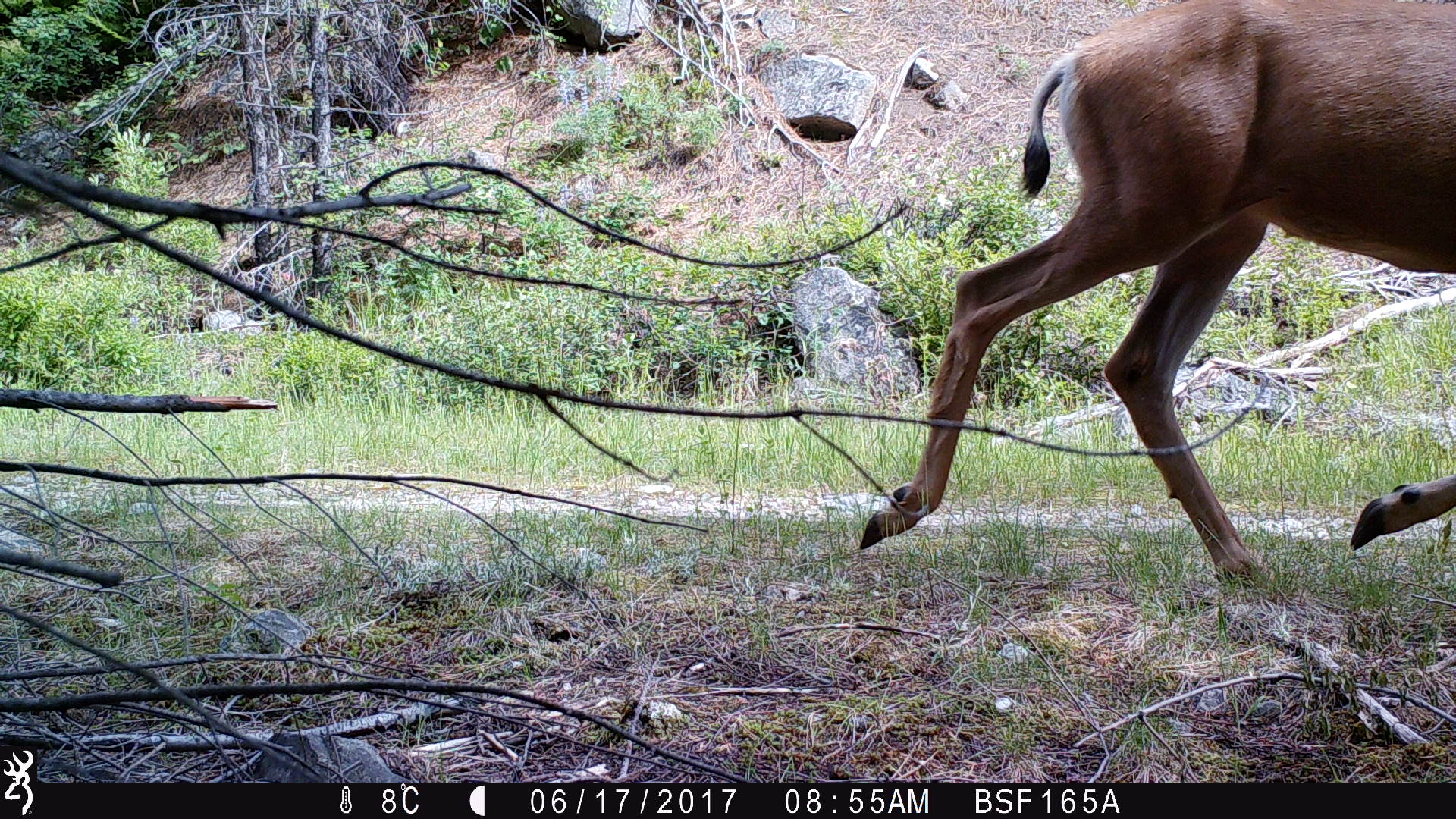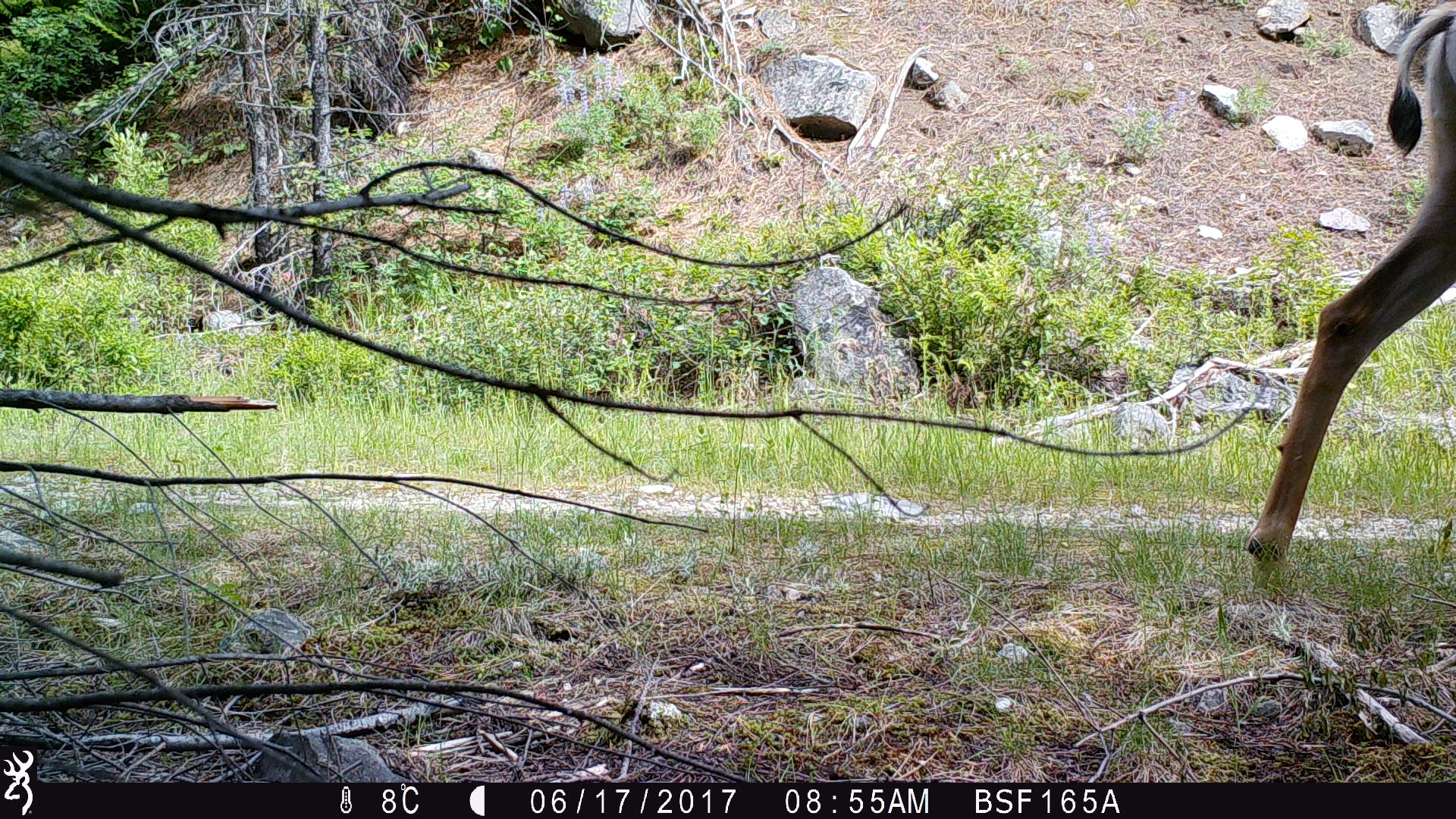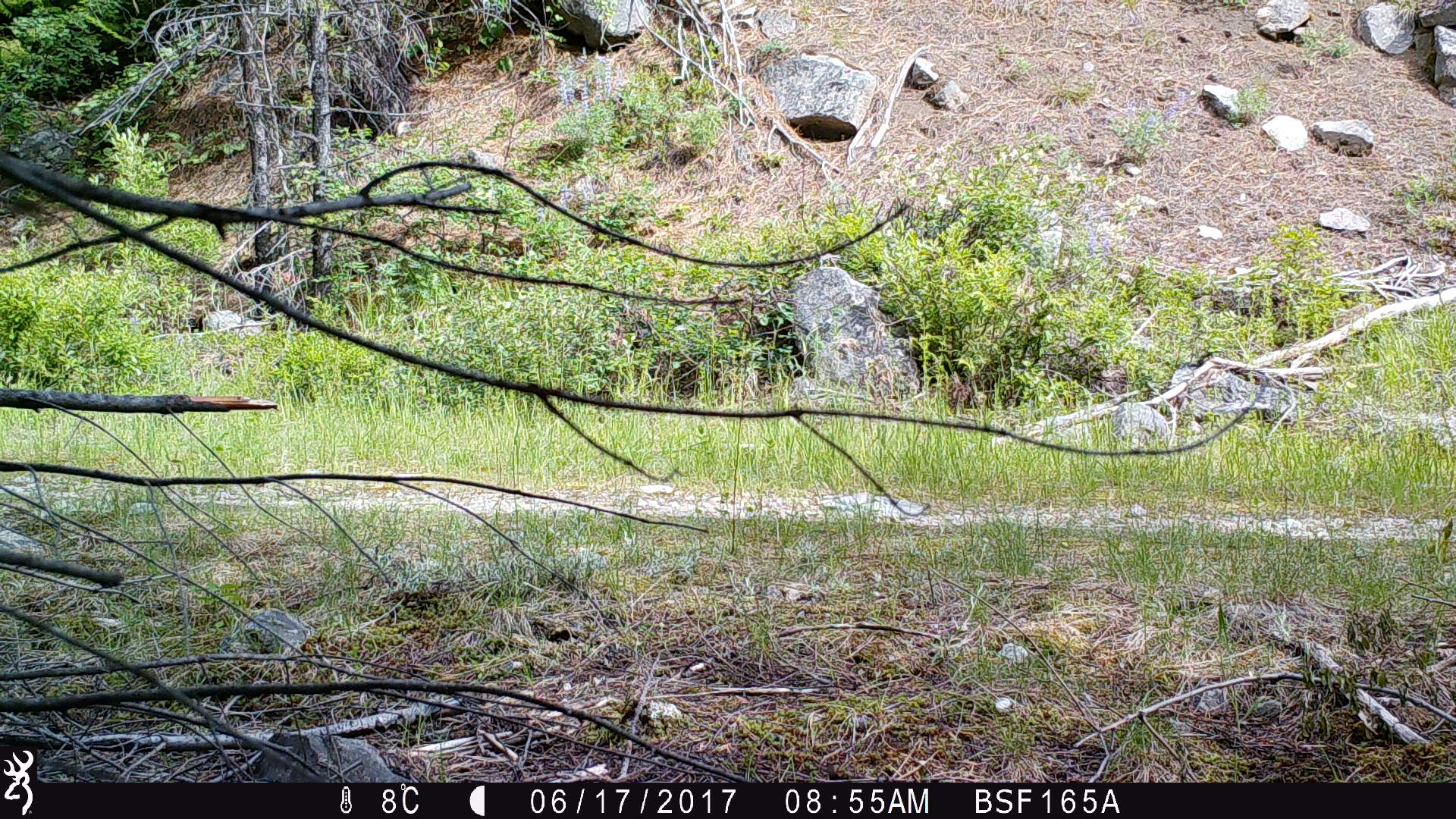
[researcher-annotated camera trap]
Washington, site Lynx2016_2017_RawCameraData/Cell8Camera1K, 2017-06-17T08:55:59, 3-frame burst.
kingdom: Animalia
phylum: Chordata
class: Mammalia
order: Artiodactyla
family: Cervidae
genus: Odocoileus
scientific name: Odocoileus hemionus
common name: mule deer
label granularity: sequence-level